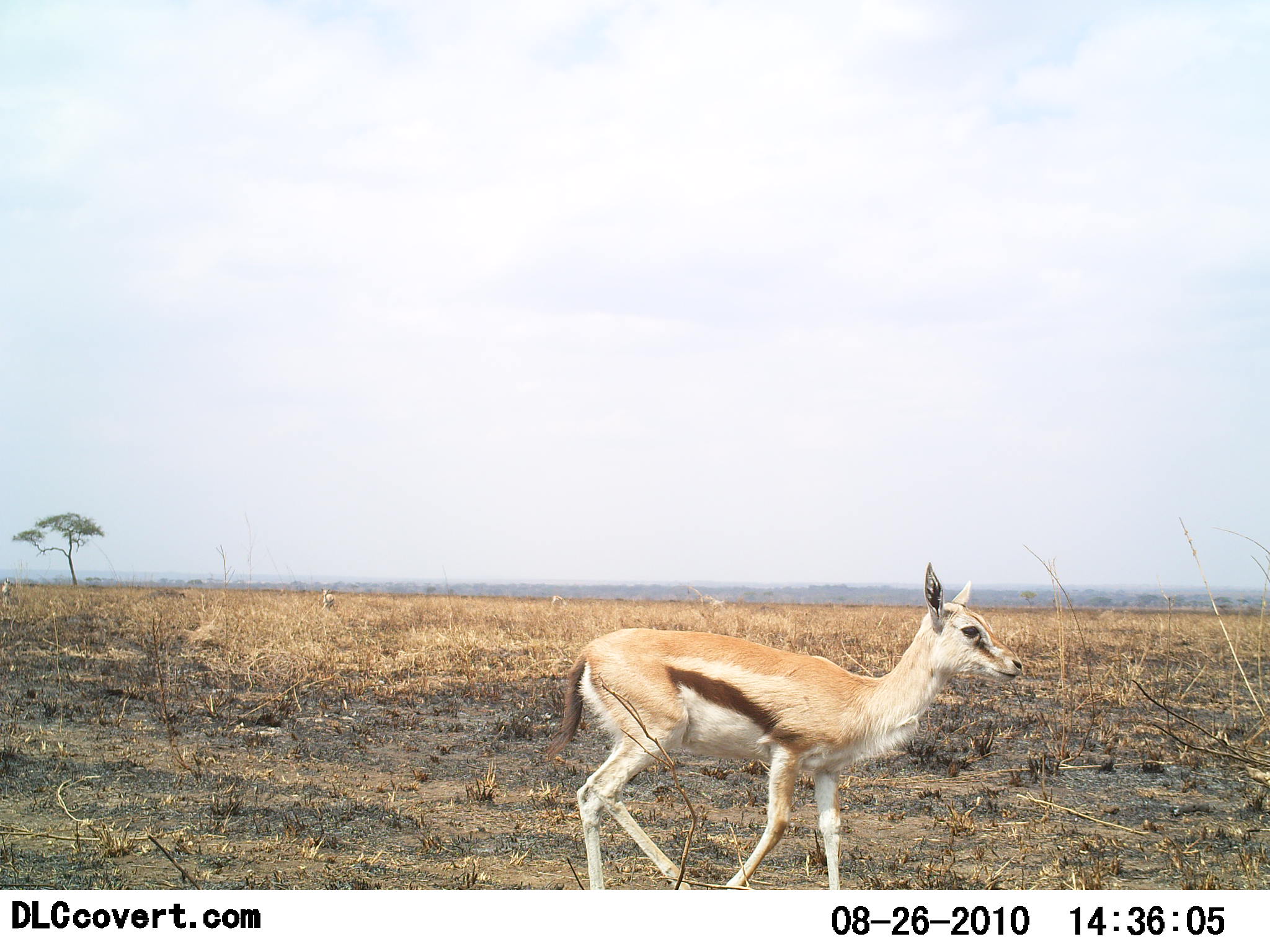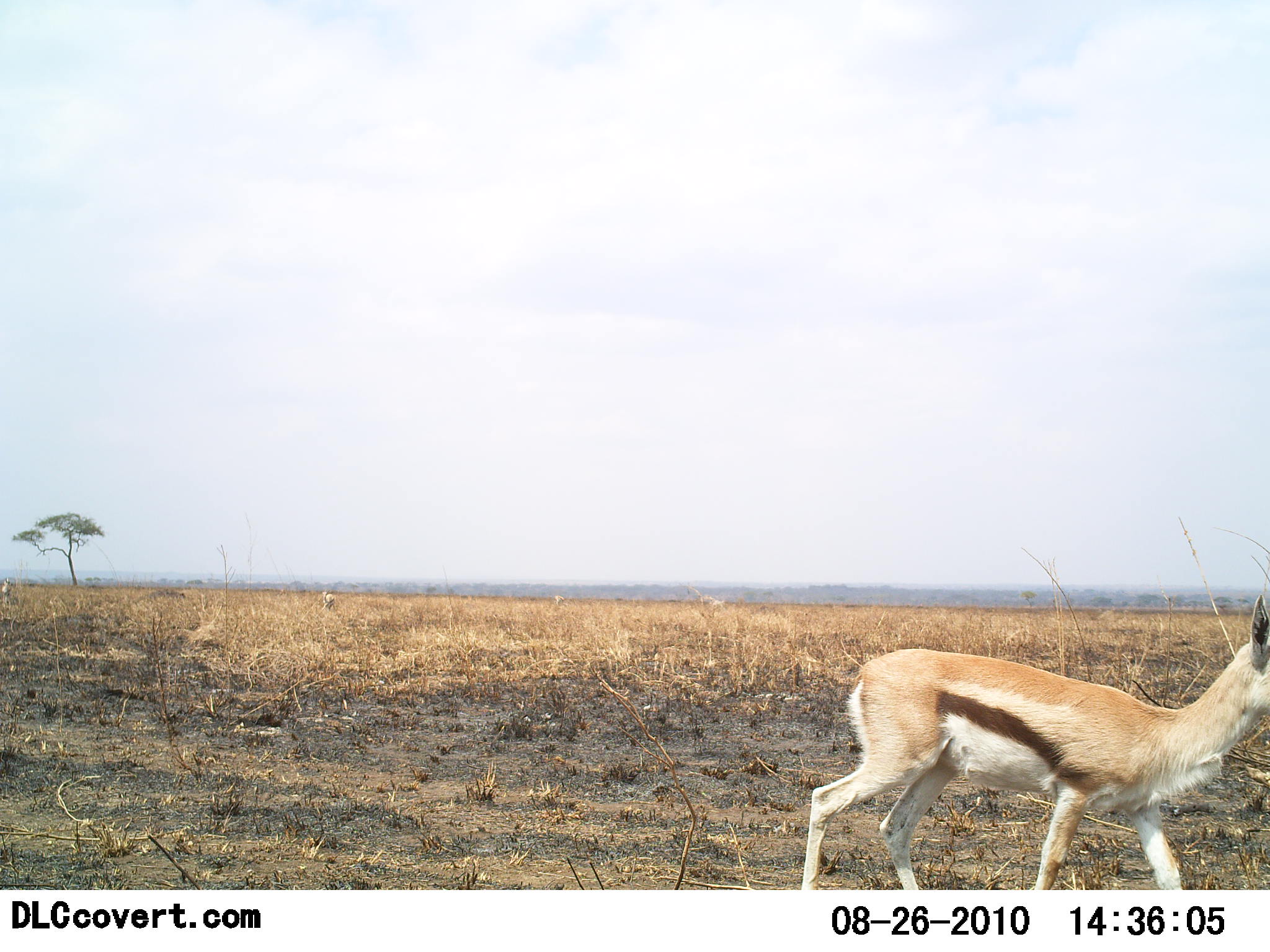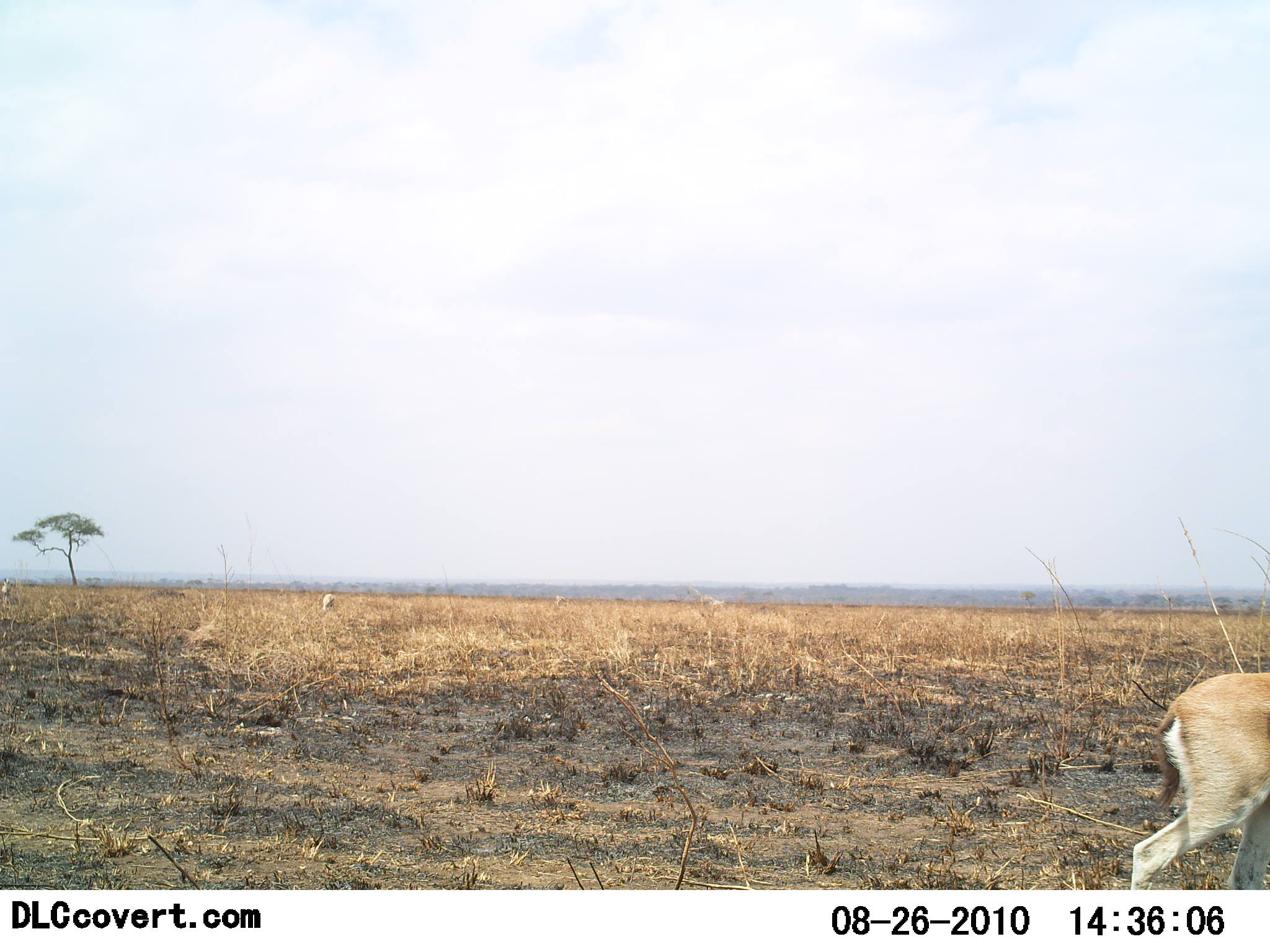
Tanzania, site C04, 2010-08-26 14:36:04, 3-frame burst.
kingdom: Animalia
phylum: Chordata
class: Mammalia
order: Artiodactyla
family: Bovidae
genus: Eudorcas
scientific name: Eudorcas thomsonii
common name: thomson's gazelle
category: gazellethomsons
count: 1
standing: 0%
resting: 0%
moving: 100%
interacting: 0%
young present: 13%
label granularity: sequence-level